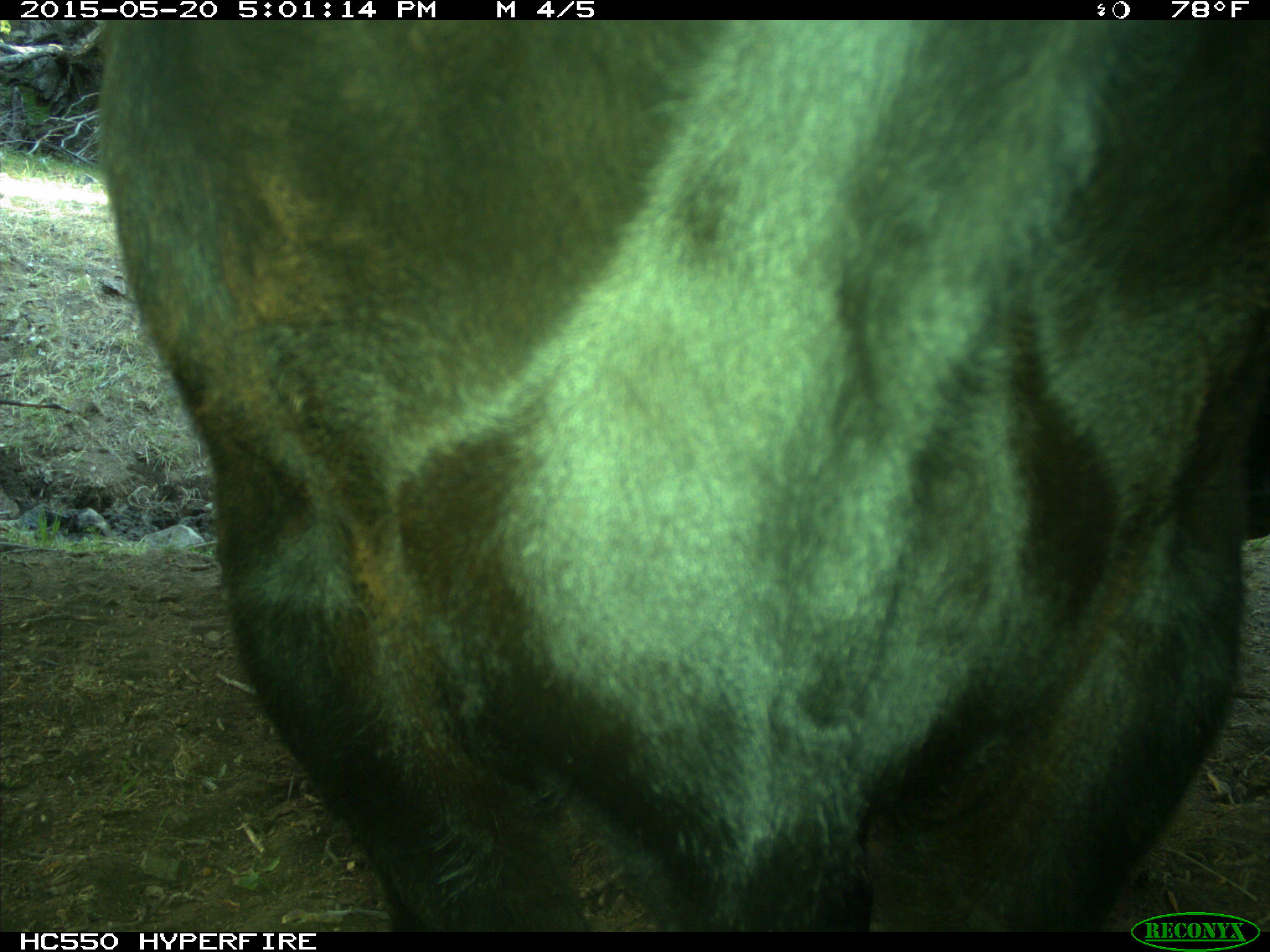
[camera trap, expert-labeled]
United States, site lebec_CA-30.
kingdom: Animalia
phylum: Chordata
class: Mammalia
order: Artiodactyla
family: Bovidae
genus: Bos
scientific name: Bos taurus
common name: domestic cow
Bos taurus (domestic cow).